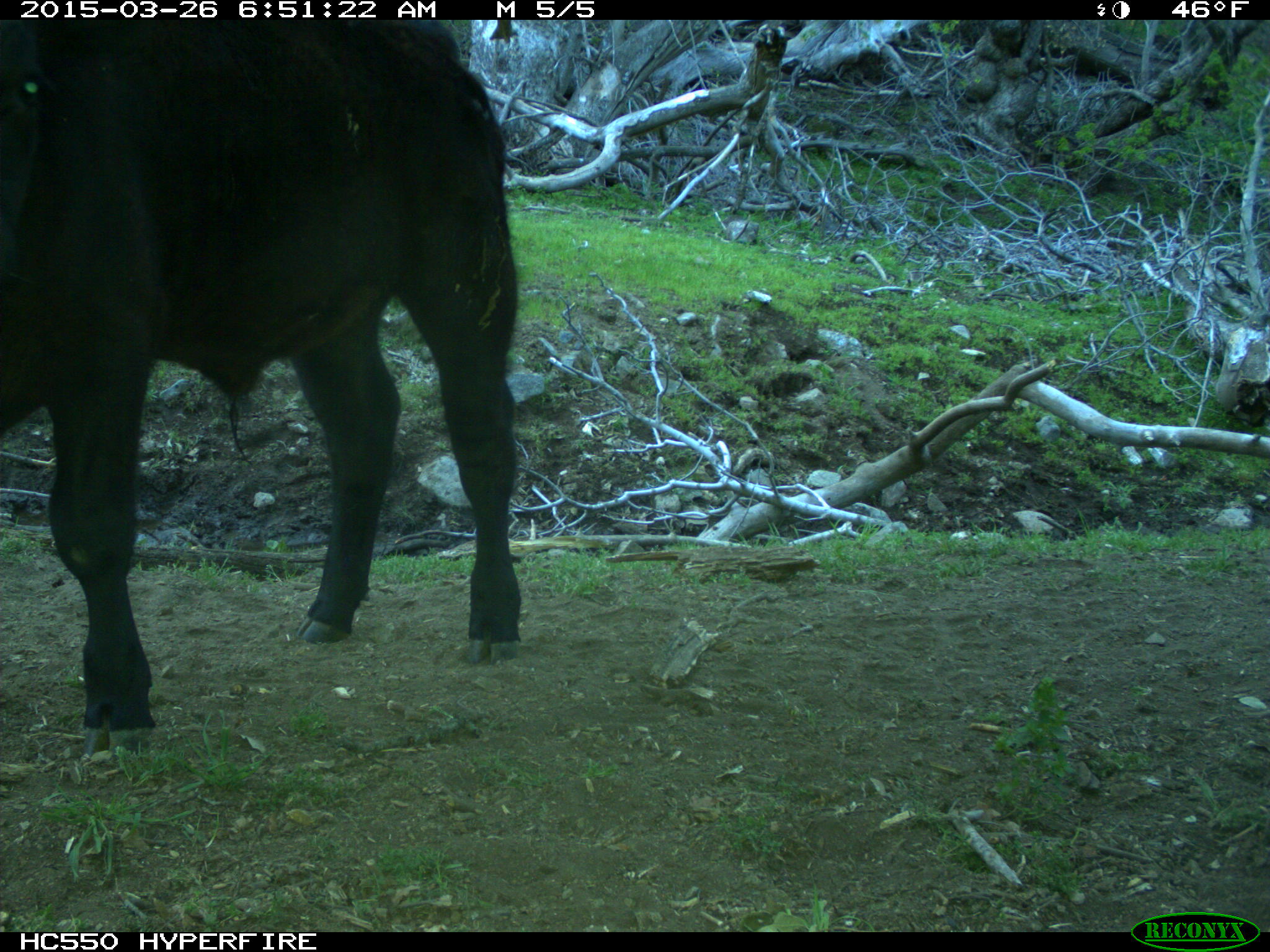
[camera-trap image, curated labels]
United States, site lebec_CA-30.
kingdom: Animalia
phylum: Chordata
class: Mammalia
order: Artiodactyla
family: Bovidae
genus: Bos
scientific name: Bos taurus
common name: domestic cow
Bos taurus (domestic cow).